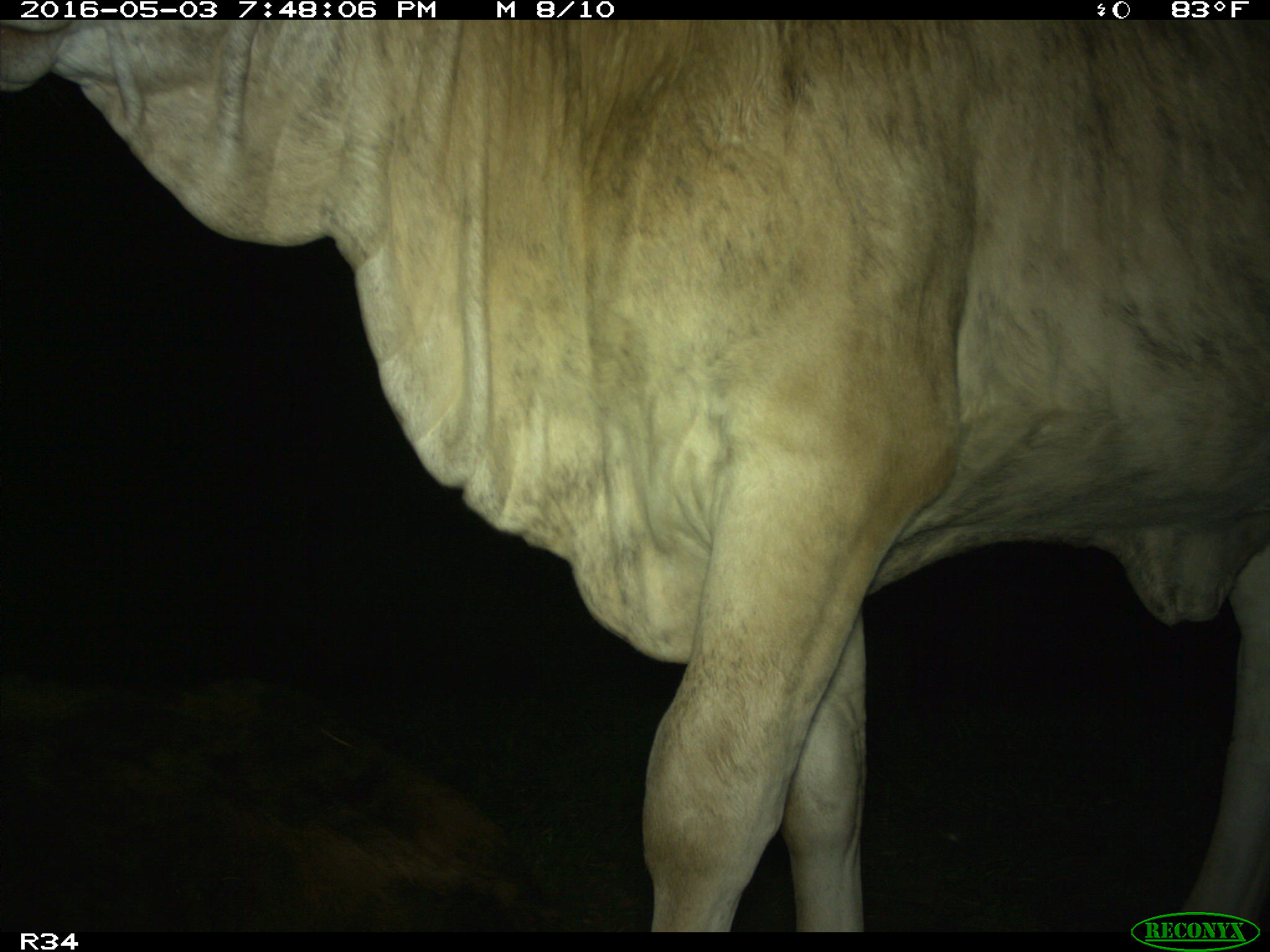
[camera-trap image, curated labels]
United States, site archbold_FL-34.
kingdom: Animalia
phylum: Chordata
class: Mammalia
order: Artiodactyla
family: Bovidae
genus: Bos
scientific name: Bos taurus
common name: domestic cow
Bos taurus (domestic cow).